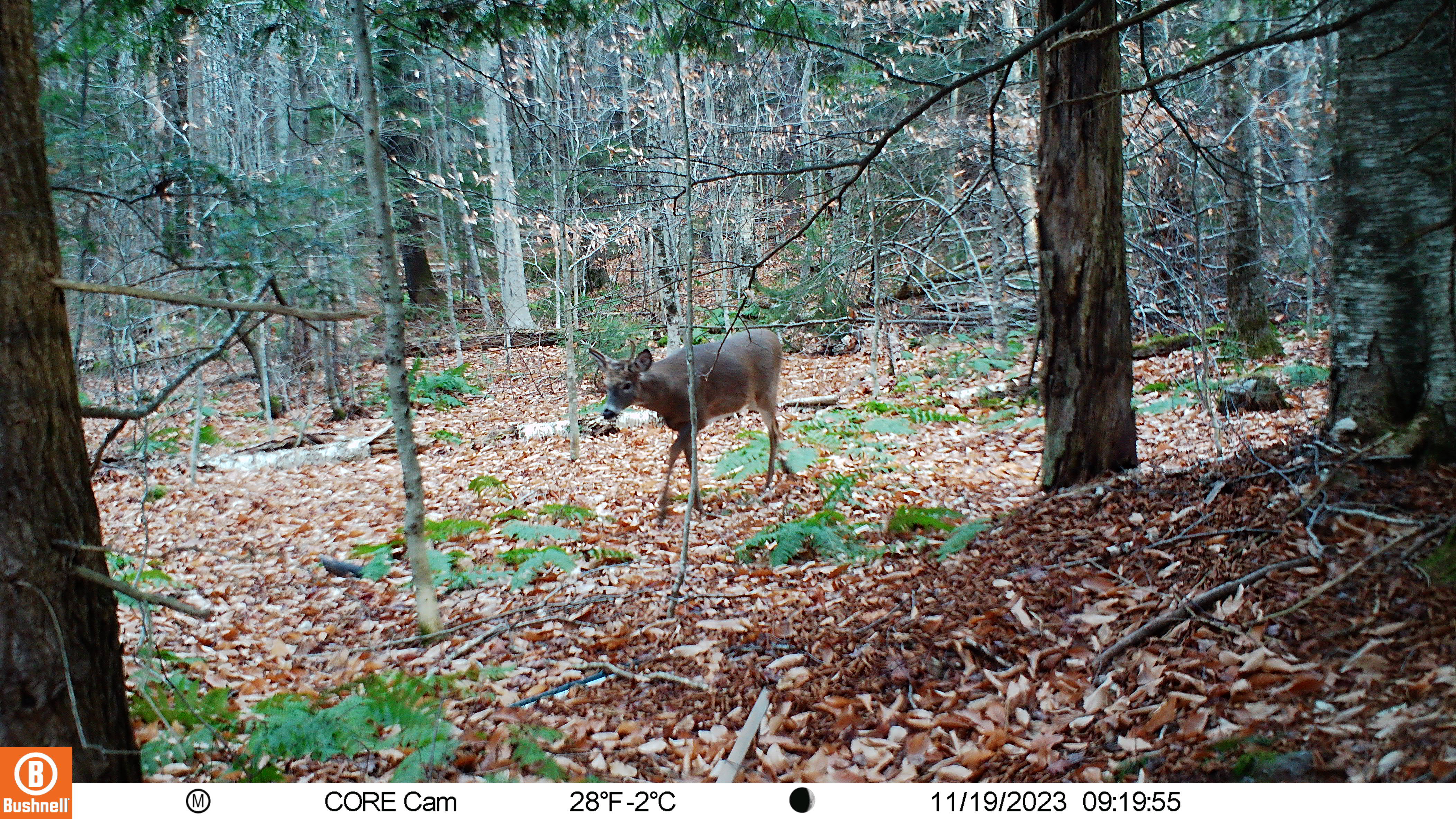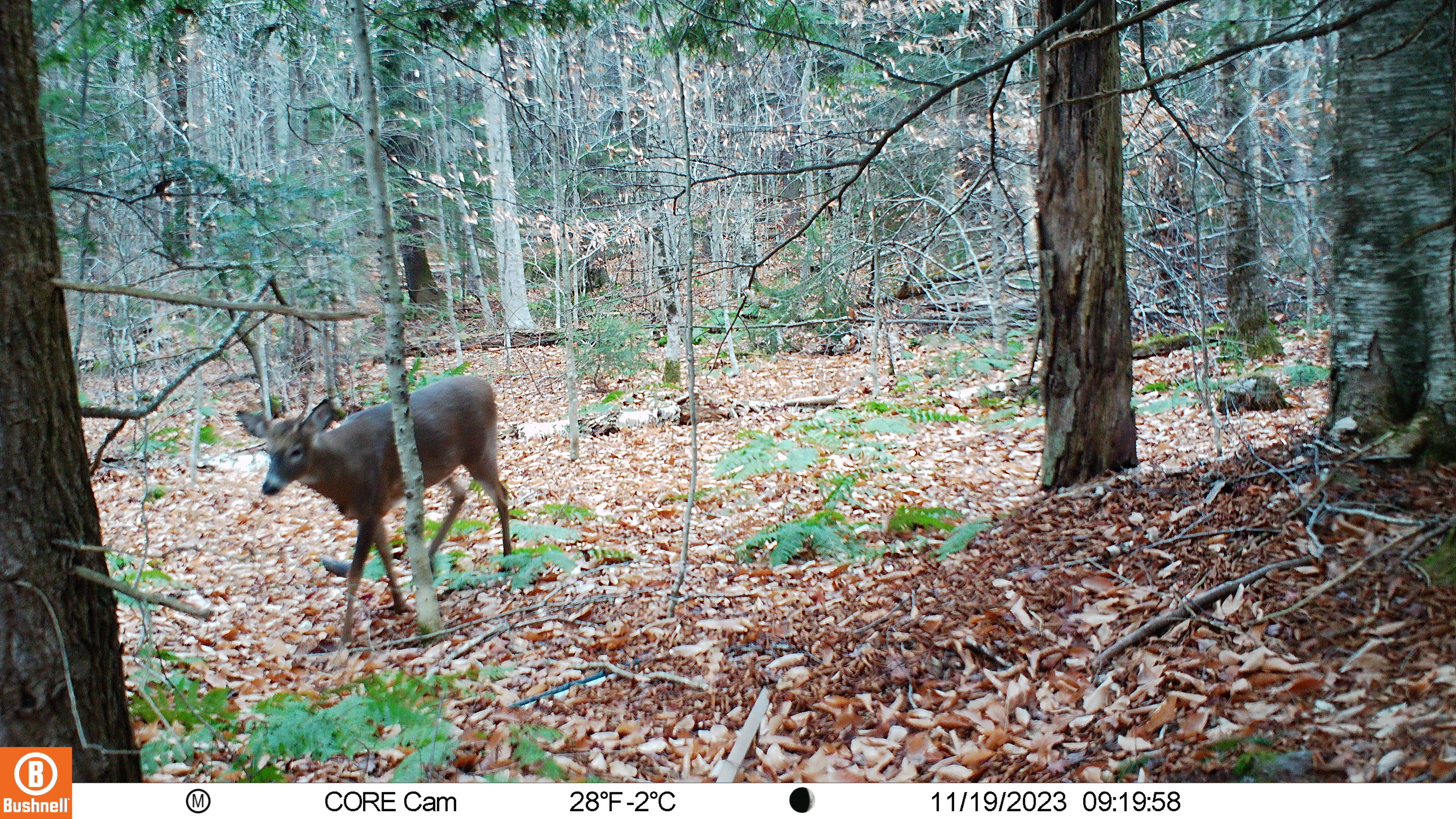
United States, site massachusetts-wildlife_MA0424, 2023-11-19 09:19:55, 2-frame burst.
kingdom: Animalia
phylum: Chordata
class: Mammalia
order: Artiodactyla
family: Cervidae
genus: Odocoileus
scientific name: Odocoileus virginianus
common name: white-tailed deer